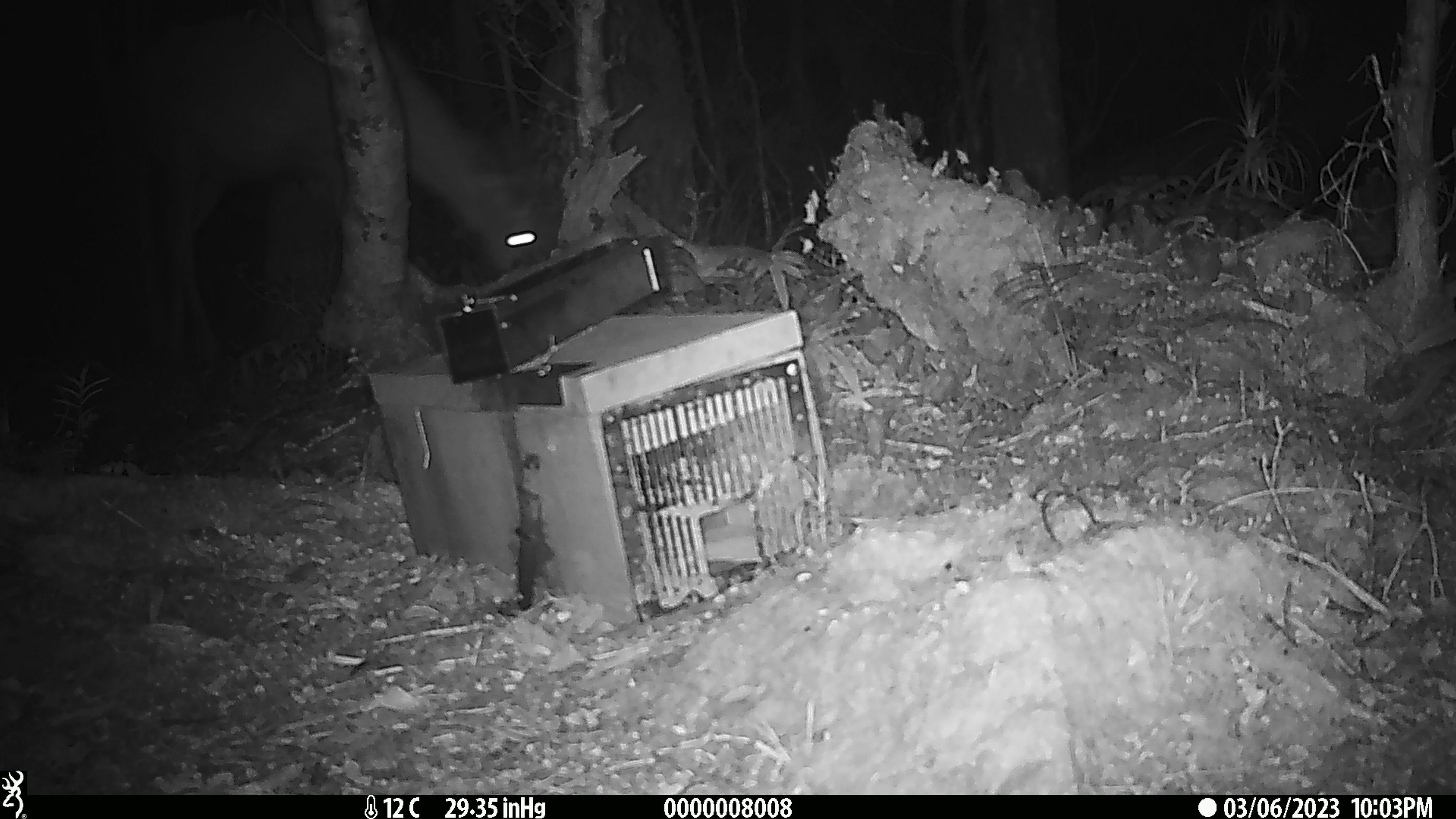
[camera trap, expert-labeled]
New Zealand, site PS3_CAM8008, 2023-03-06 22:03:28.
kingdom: Animalia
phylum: Chordata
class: Mammalia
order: Artiodactyla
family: Cervidae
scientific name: Cervidae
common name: deer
Deer (Cervidae).